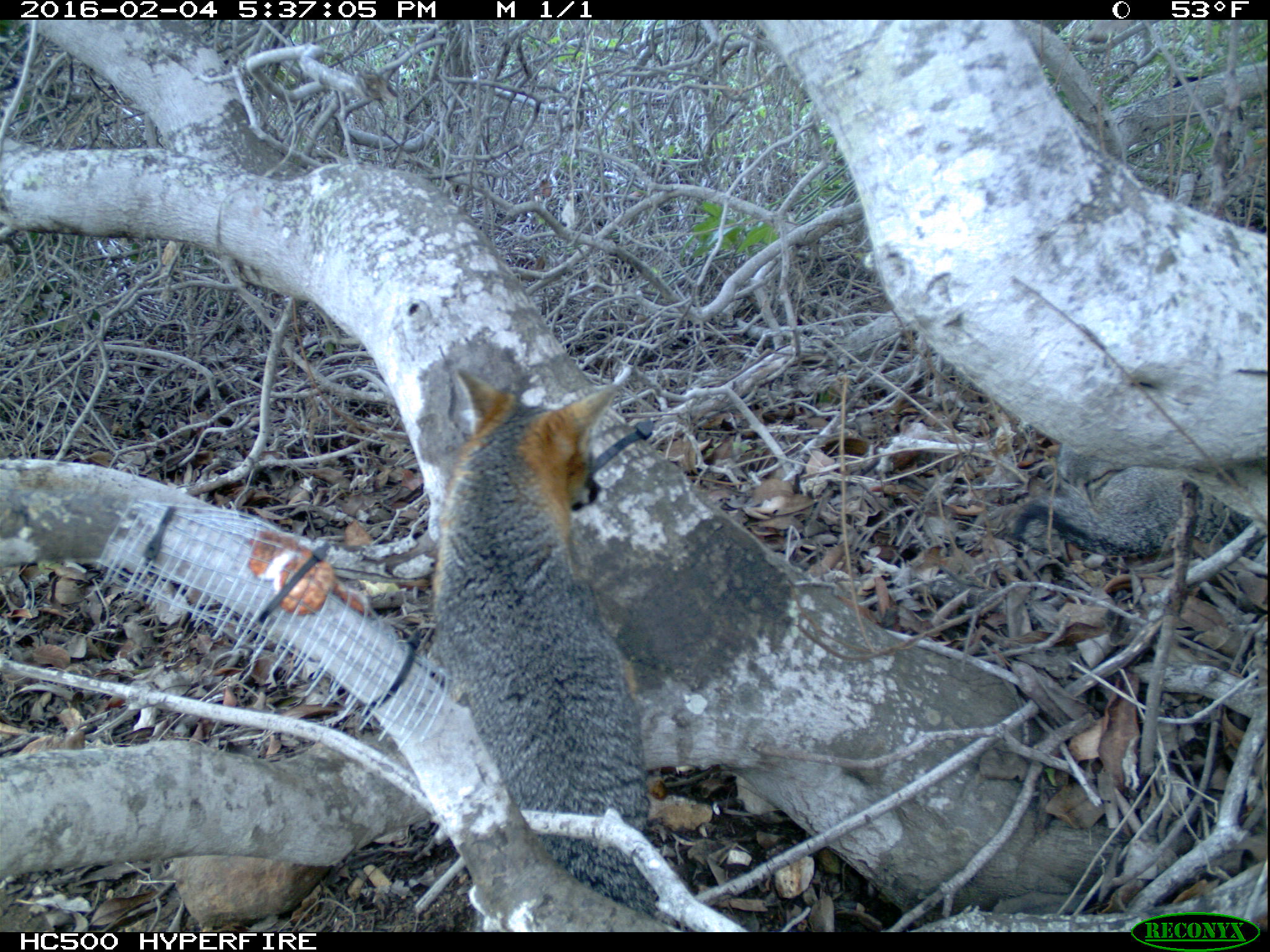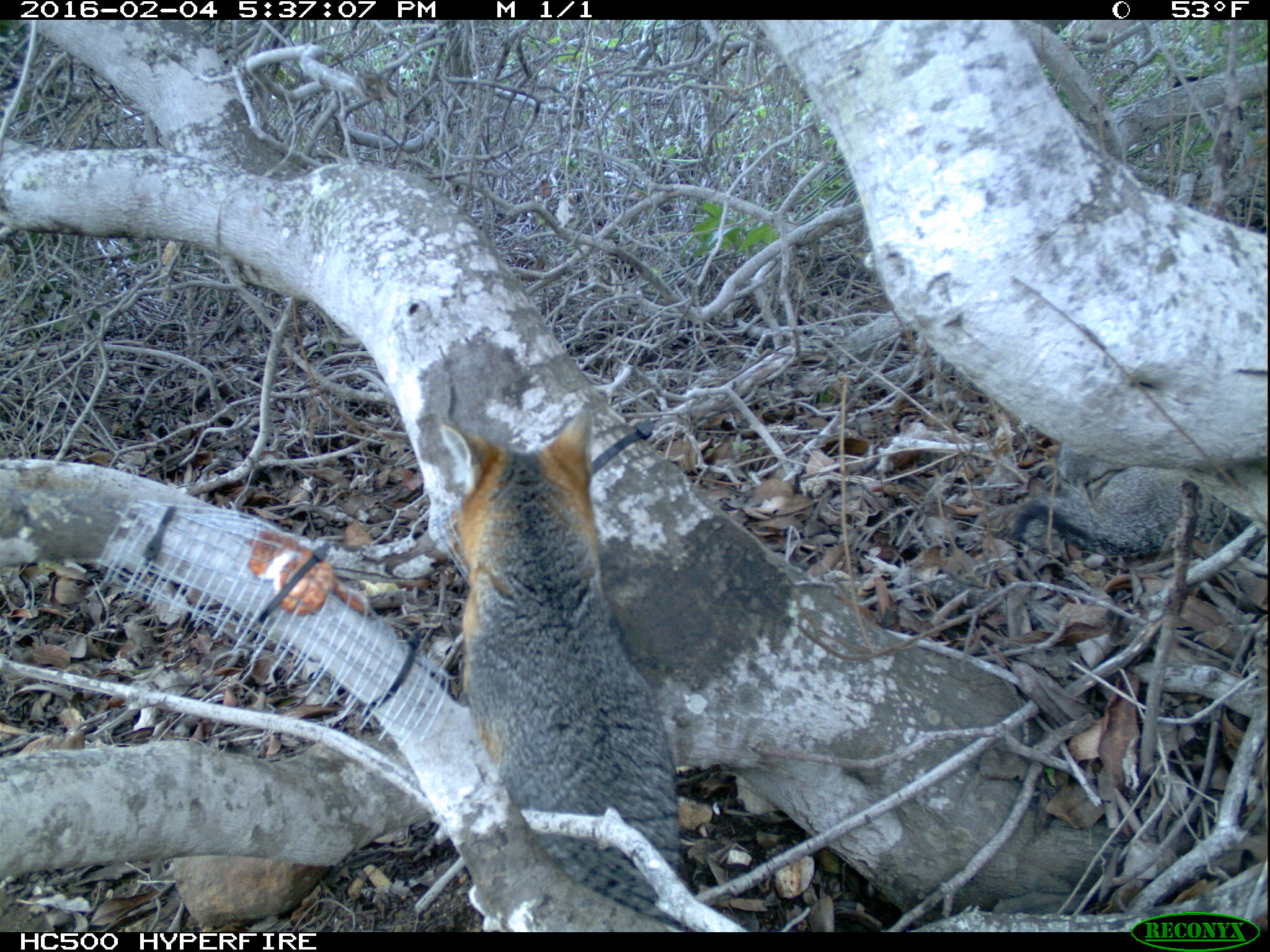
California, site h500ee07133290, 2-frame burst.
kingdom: Animalia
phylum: Chordata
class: Mammalia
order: Carnivora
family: Canidae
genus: Urocyon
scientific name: Urocyon littoralis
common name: island fox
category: fox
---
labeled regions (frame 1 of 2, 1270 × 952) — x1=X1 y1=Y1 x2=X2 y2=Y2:
fox: x1=431 y1=366 x2=662 y2=928; x1=1008 y1=464 x2=1256 y2=560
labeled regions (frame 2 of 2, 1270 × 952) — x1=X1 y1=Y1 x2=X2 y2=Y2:
fox: x1=438 y1=410 x2=686 y2=930; x1=1008 y1=461 x2=1260 y2=558